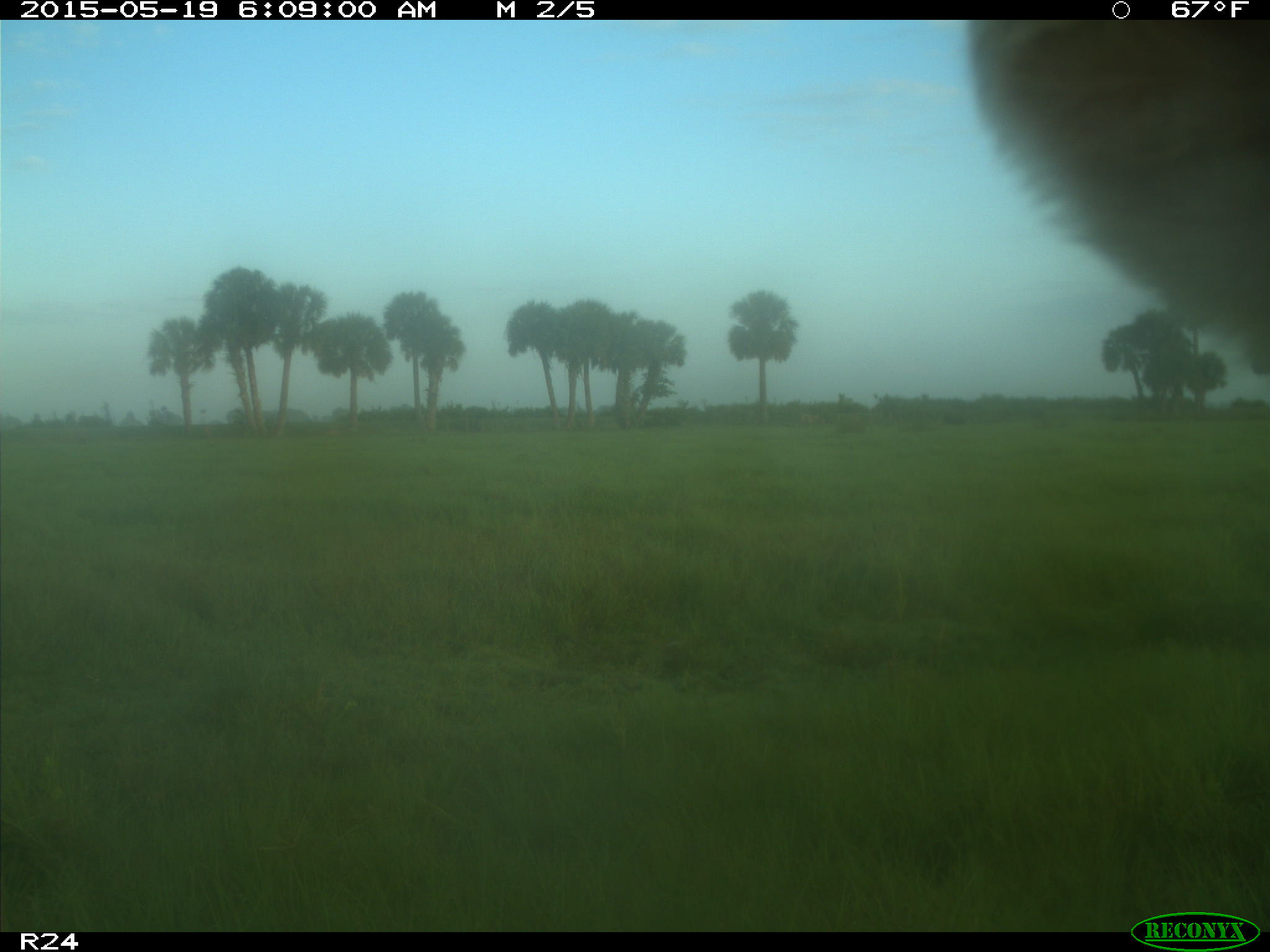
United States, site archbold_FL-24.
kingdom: Animalia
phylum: Chordata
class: Mammalia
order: Artiodactyla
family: Bovidae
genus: Bos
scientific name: Bos taurus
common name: domestic cow